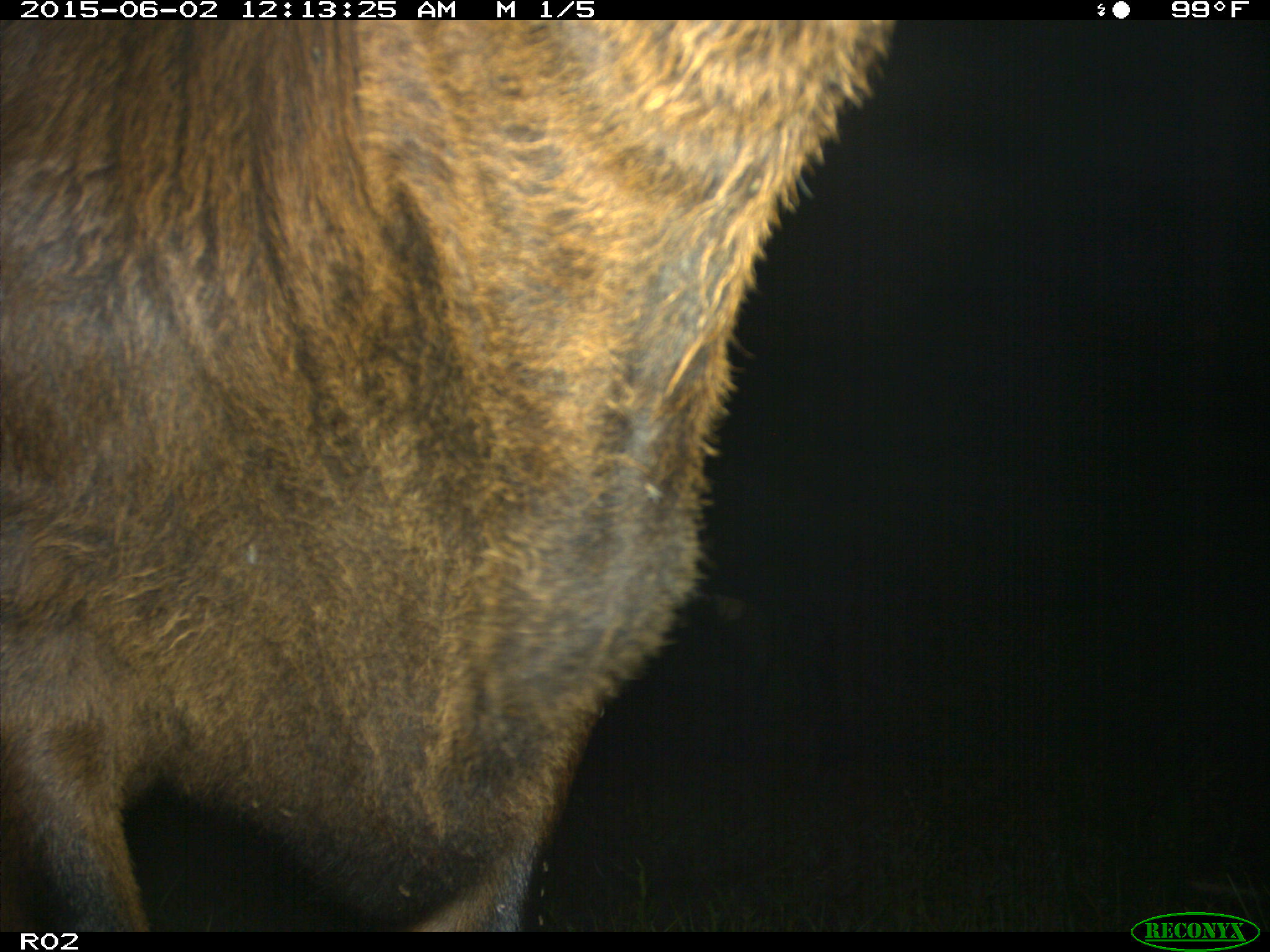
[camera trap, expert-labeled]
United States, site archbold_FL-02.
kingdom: Animalia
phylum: Chordata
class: Mammalia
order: Artiodactyla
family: Bovidae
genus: Bos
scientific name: Bos taurus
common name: domestic cow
Bos taurus (domestic cow).